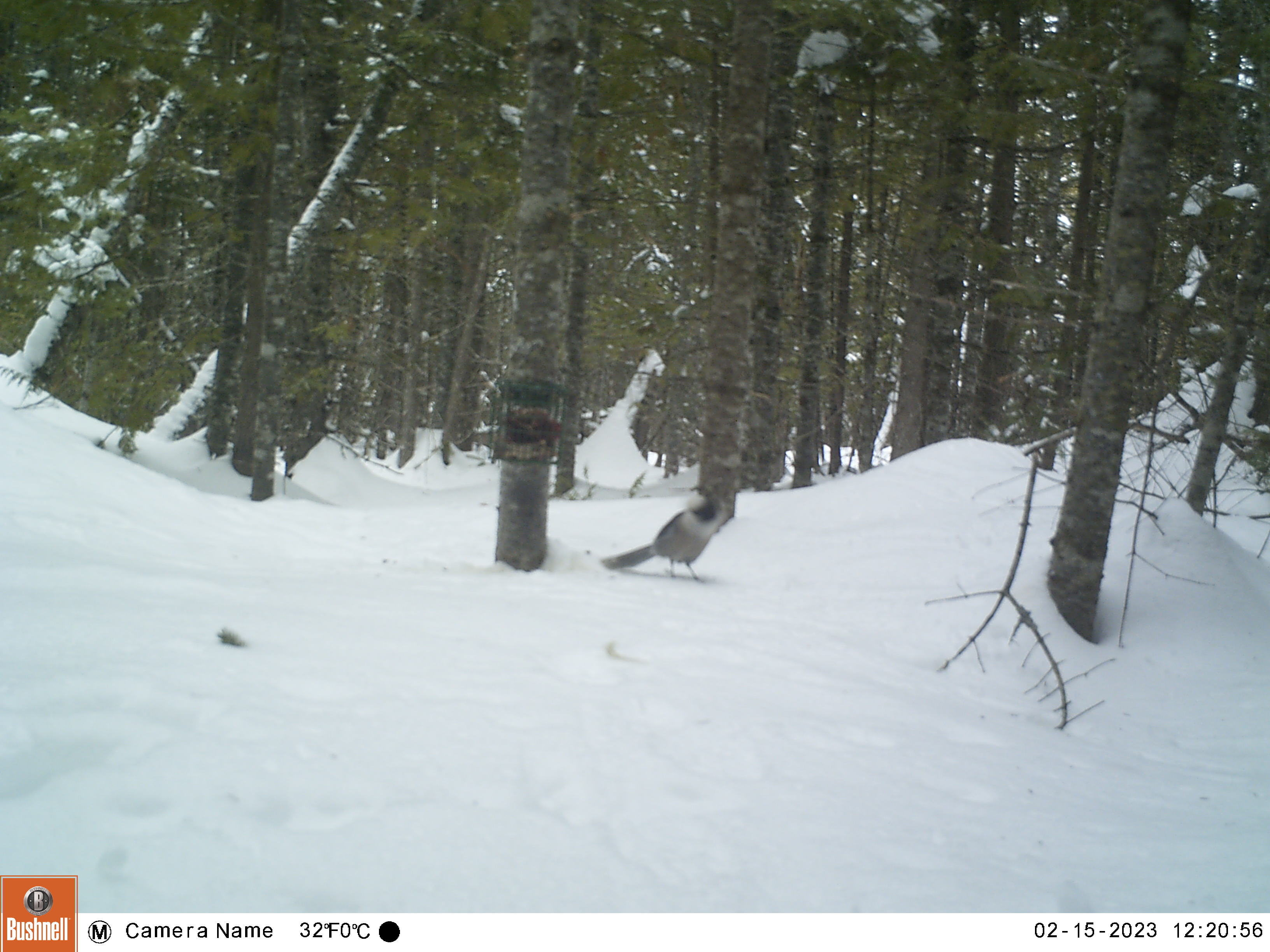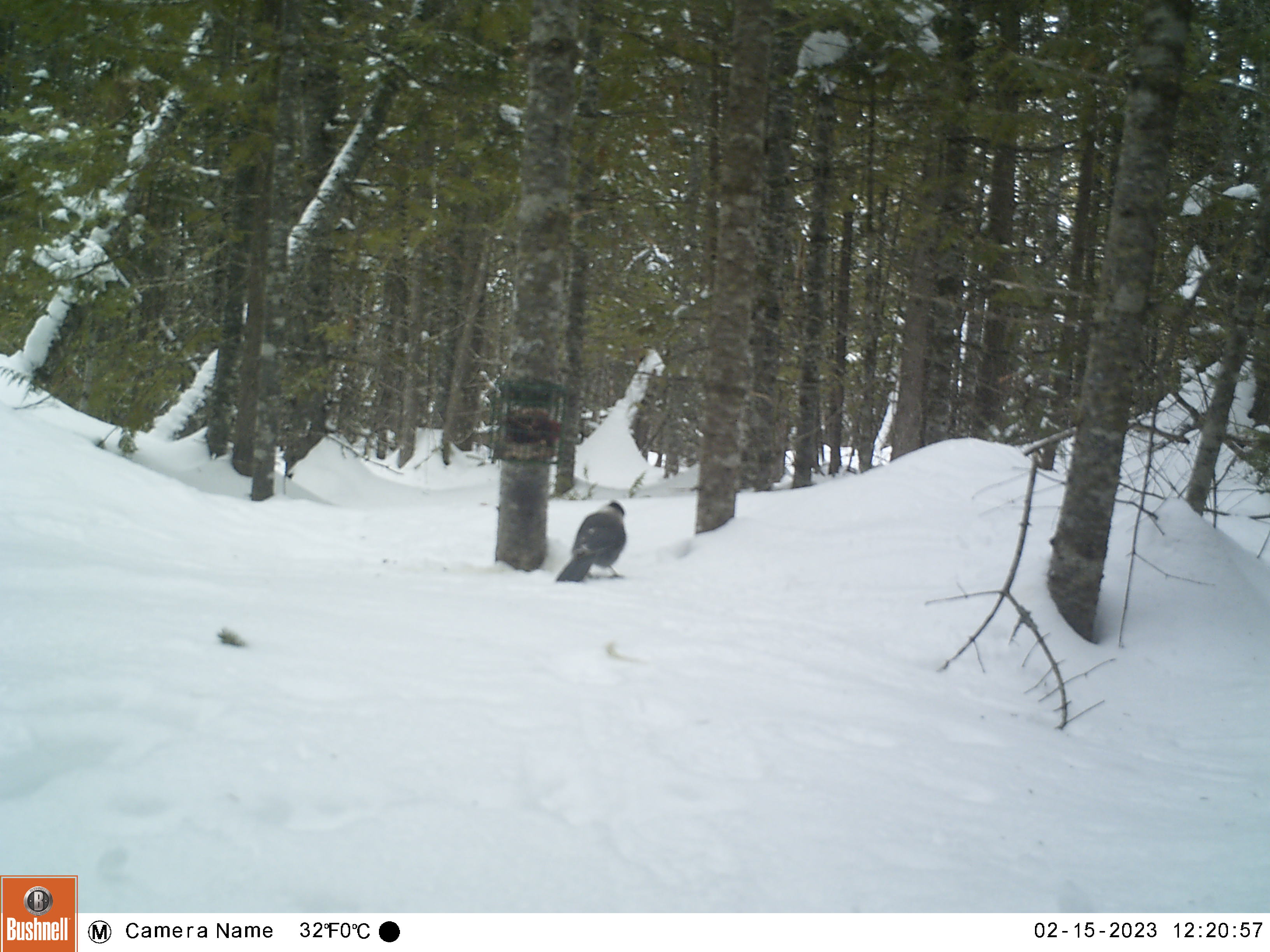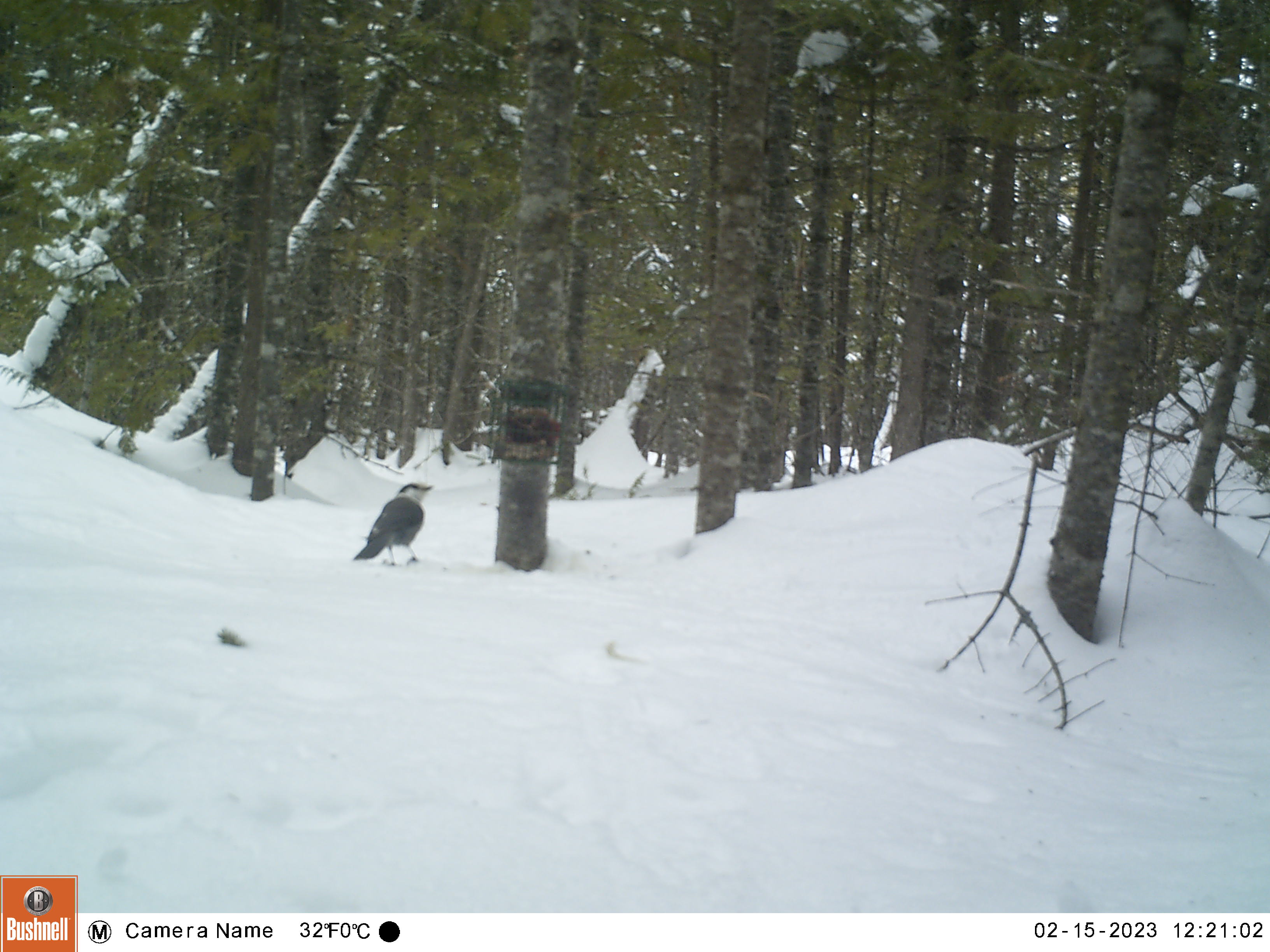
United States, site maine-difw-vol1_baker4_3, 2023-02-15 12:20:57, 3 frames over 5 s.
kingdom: Animalia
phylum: Chordata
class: Aves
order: Passeriformes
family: Corvidae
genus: Perisoreus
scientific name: Perisoreus canadensis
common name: canada jay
Canada jay (Perisoreus canadensis).